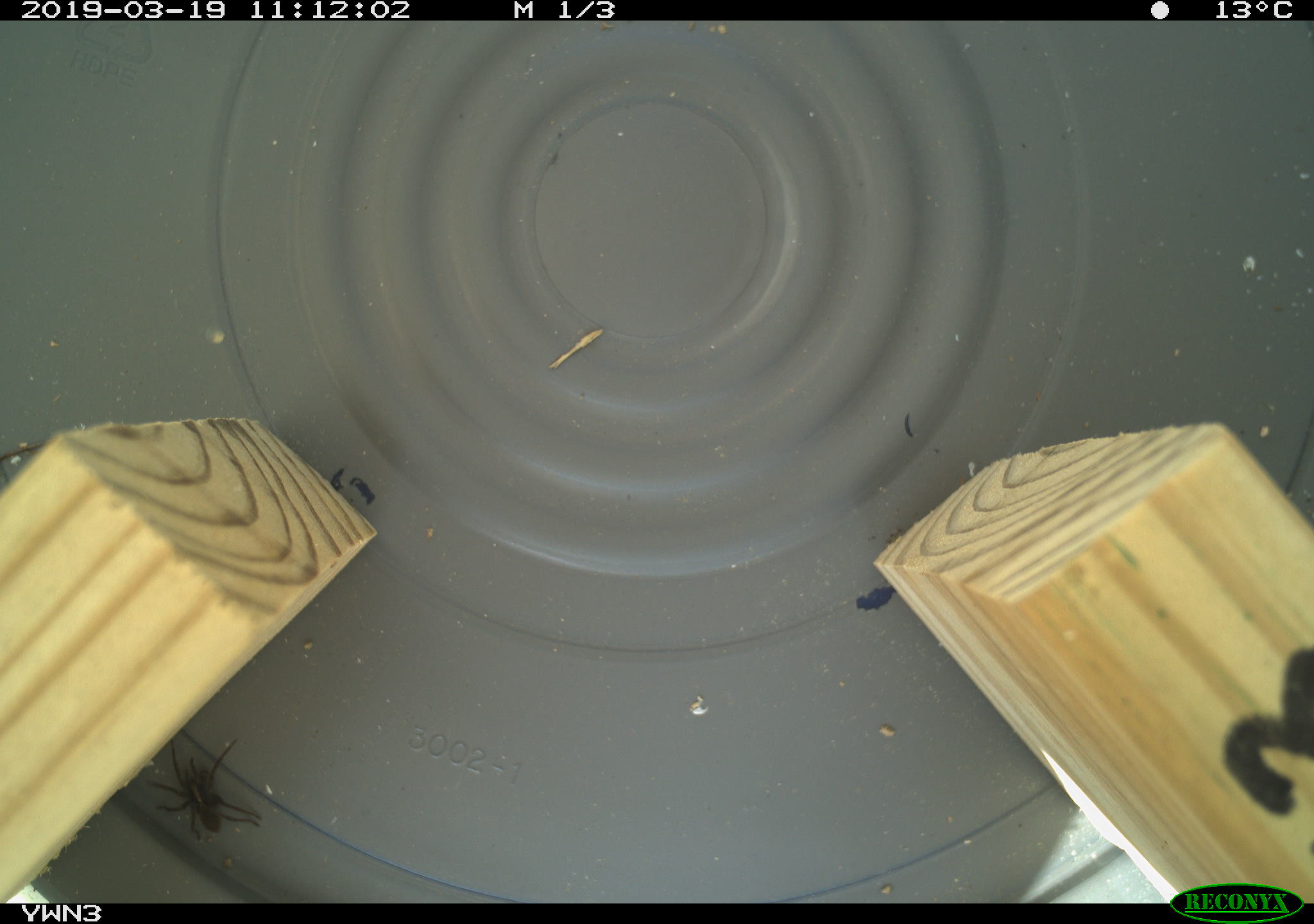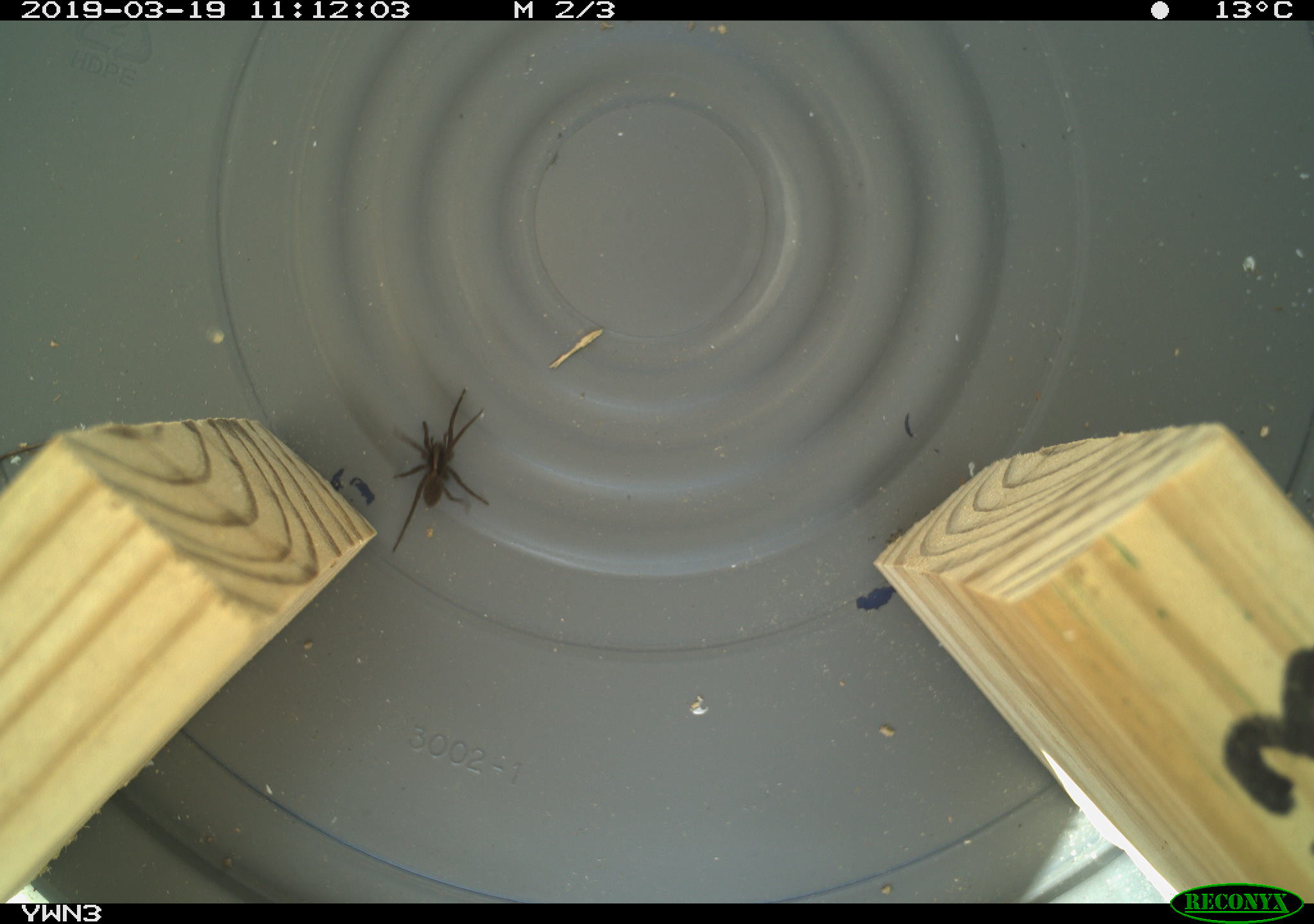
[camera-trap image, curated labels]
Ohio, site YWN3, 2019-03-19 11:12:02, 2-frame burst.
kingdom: Animalia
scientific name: Animalia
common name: animal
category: invertebrate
Invertebrate (animal) (Animalia).